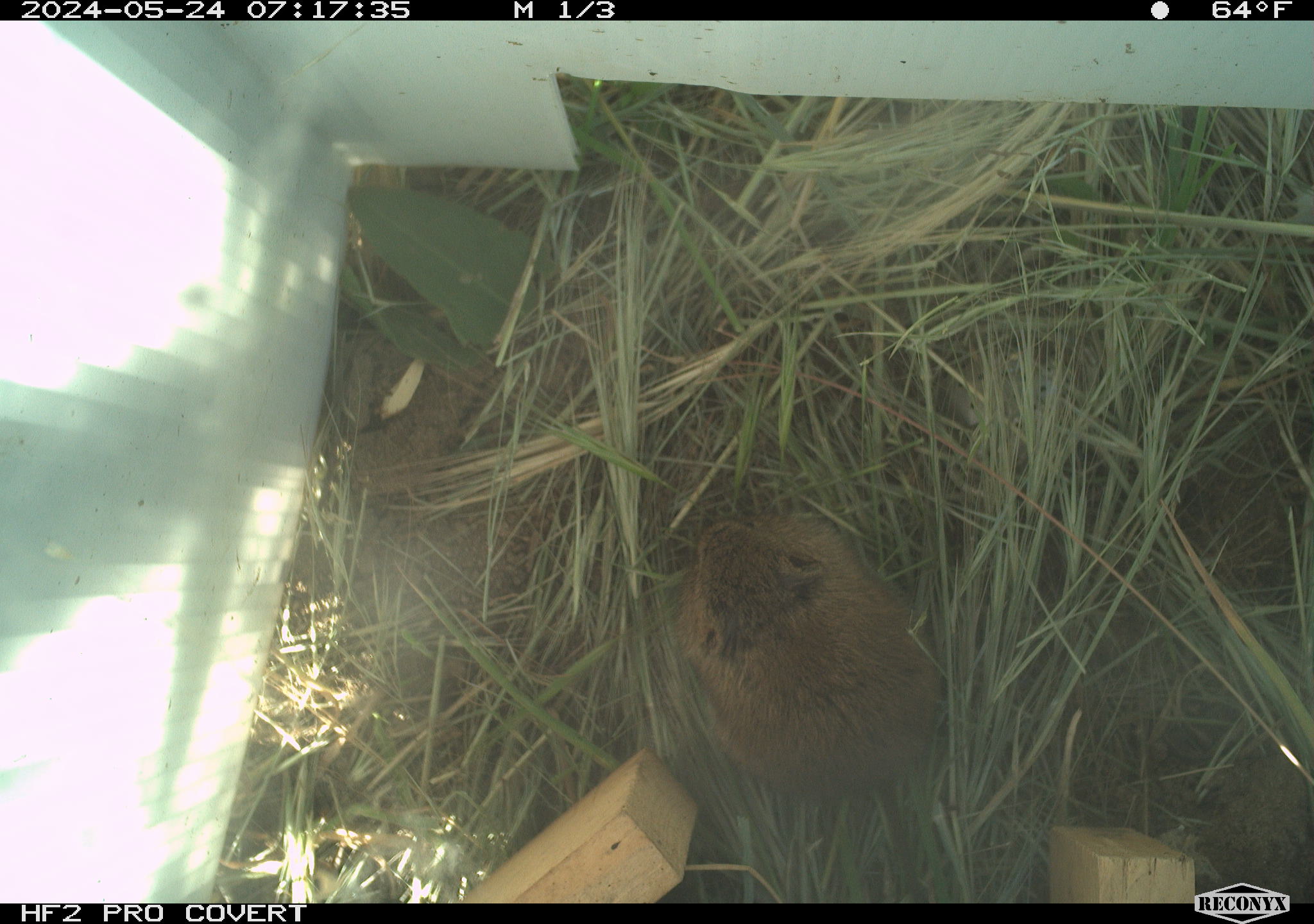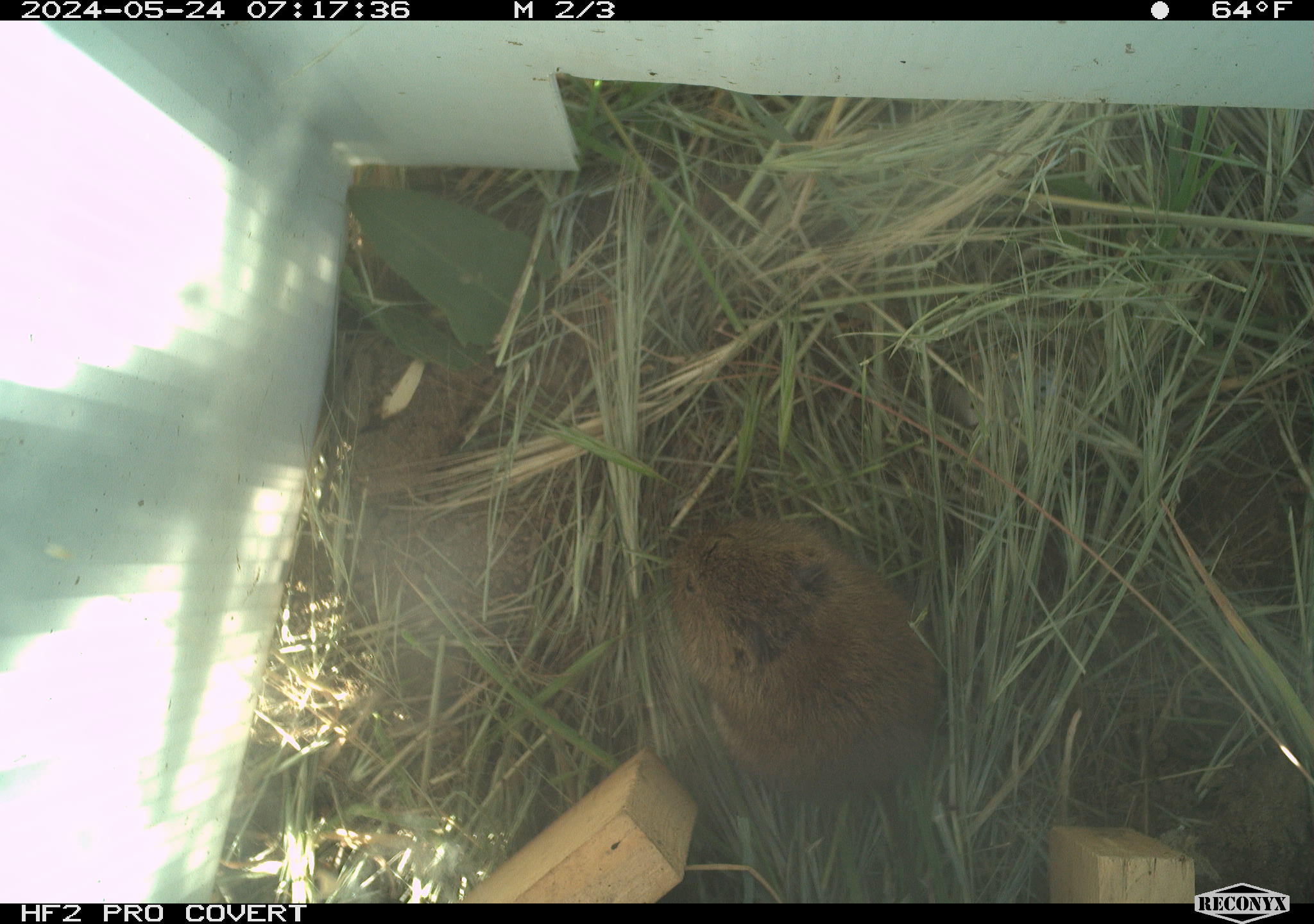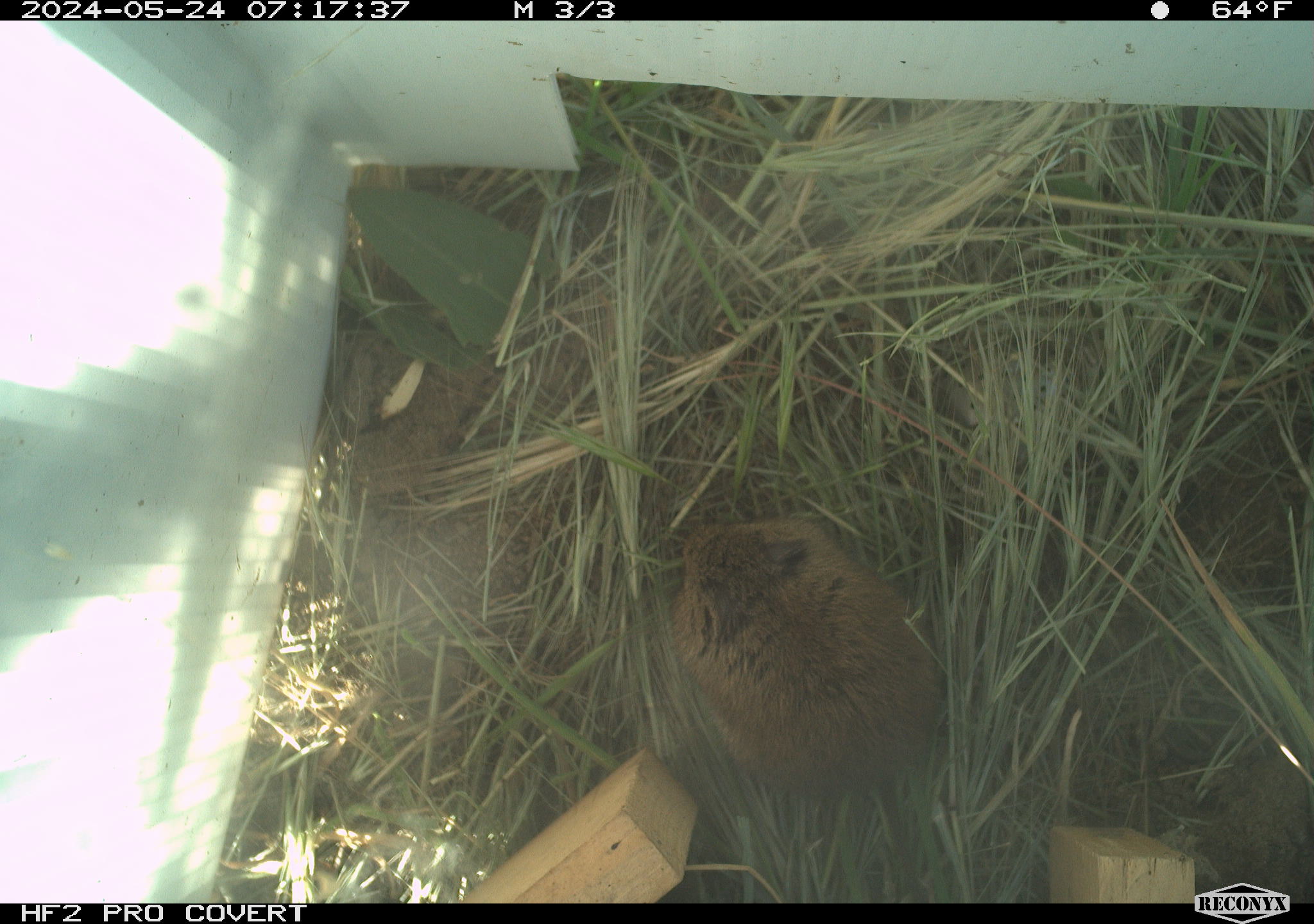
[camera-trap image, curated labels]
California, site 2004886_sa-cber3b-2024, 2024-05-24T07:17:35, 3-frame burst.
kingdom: Animalia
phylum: Chordata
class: Mammalia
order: Rodentia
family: Cricetidae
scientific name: Arvicolinae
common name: voles, lemmings, and muskrats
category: arvicolinae subfamily